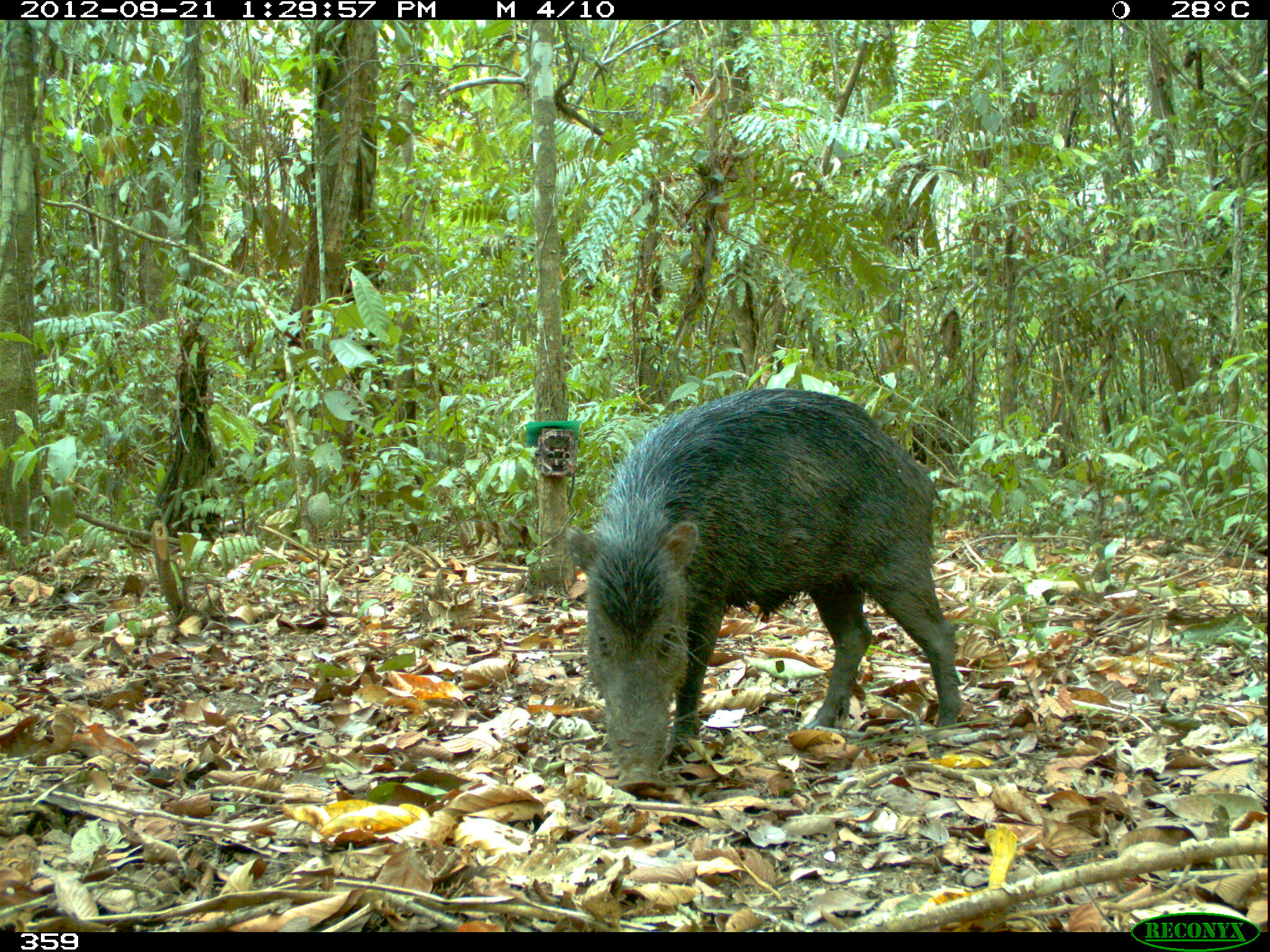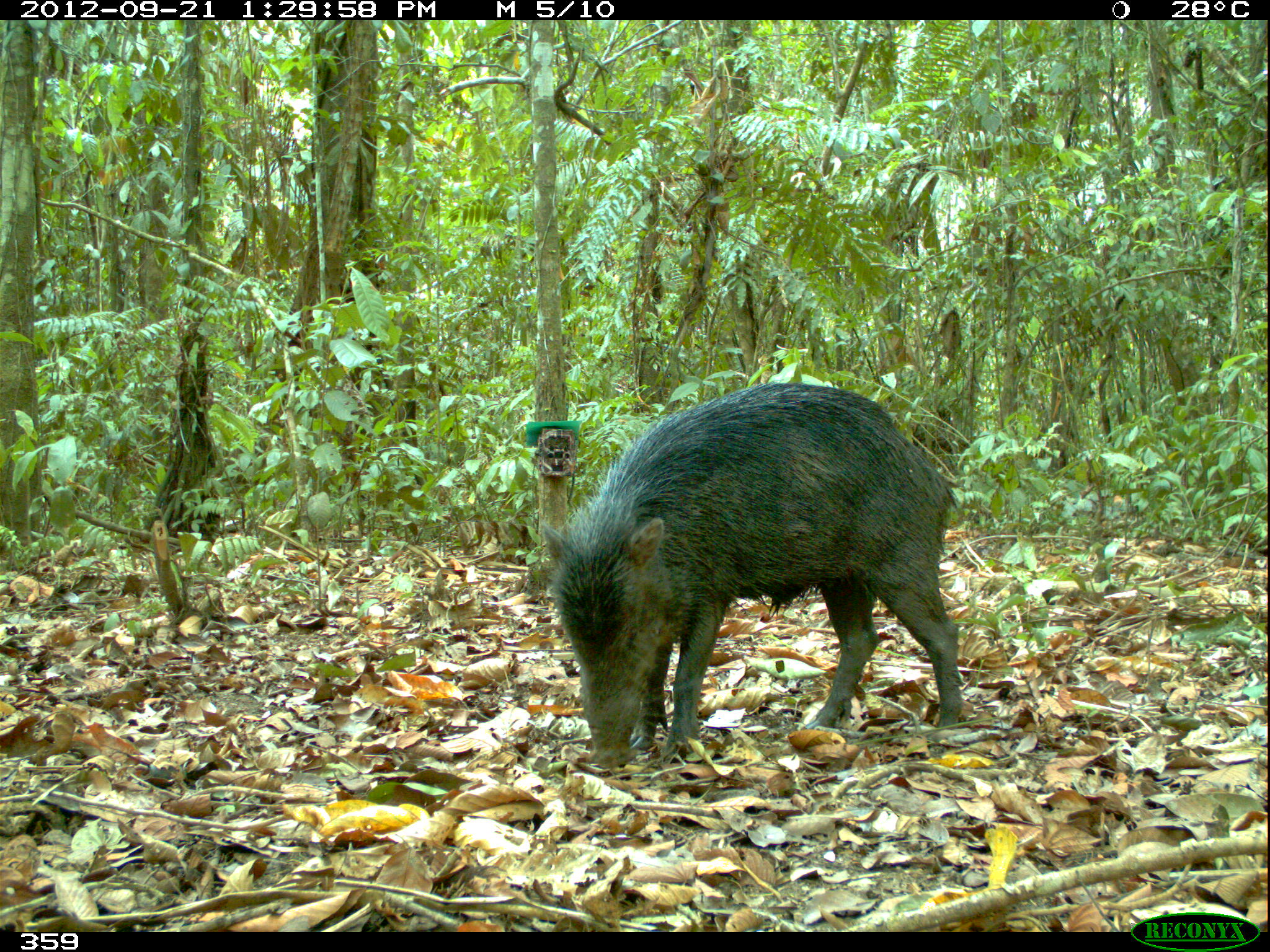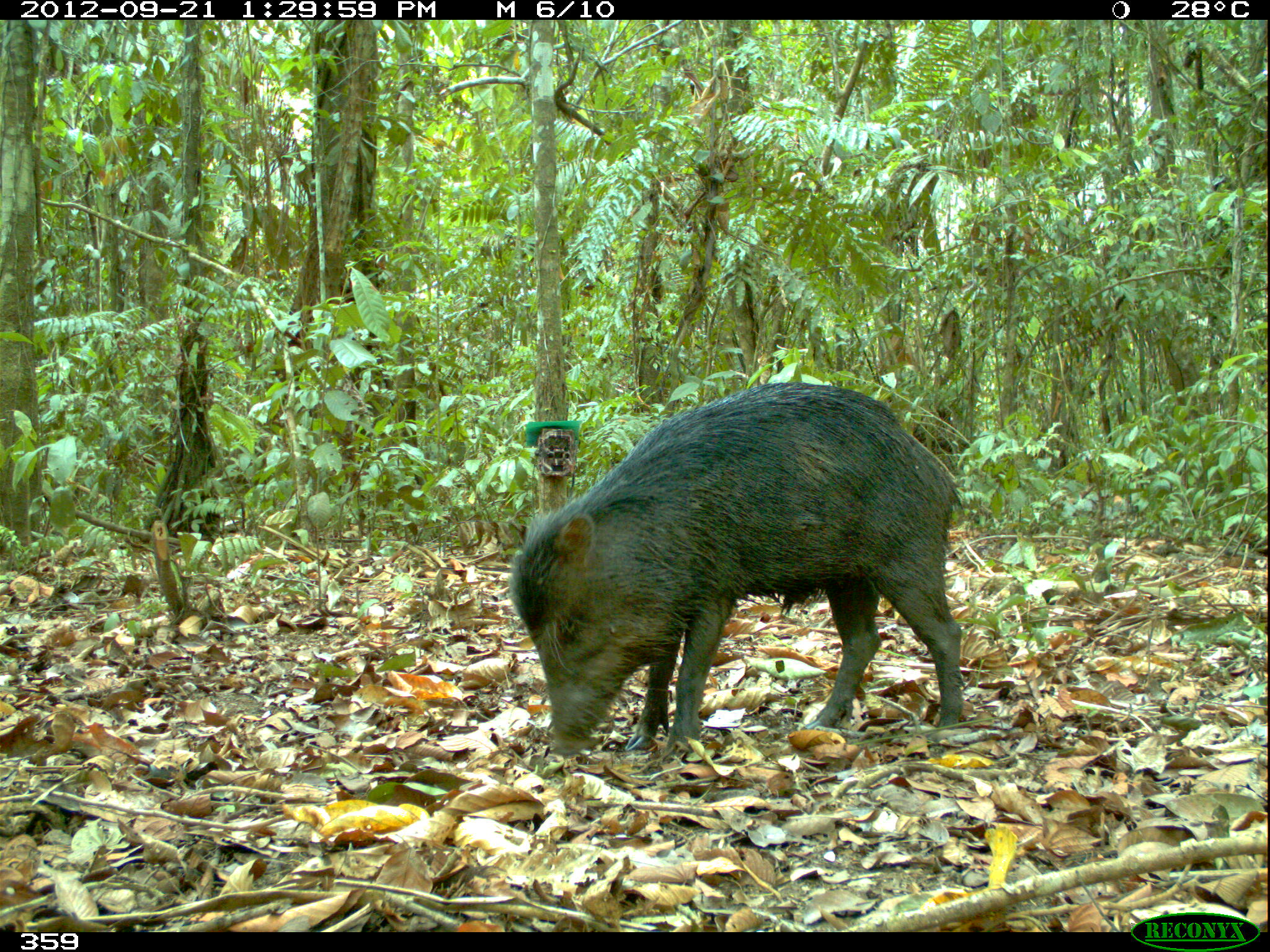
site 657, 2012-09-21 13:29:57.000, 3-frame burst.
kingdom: Animalia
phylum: Chordata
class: Mammalia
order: Artiodactyla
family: Tayassuidae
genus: Tayassu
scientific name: Tayassu pecari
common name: white-lipped peccary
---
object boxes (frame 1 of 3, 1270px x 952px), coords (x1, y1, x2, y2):
tayassu pecari: (569, 389, 964, 785)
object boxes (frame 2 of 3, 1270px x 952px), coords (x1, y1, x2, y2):
tayassu pecari: (540, 379, 964, 770)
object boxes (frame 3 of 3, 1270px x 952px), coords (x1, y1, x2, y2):
tayassu pecari: (505, 383, 963, 759)